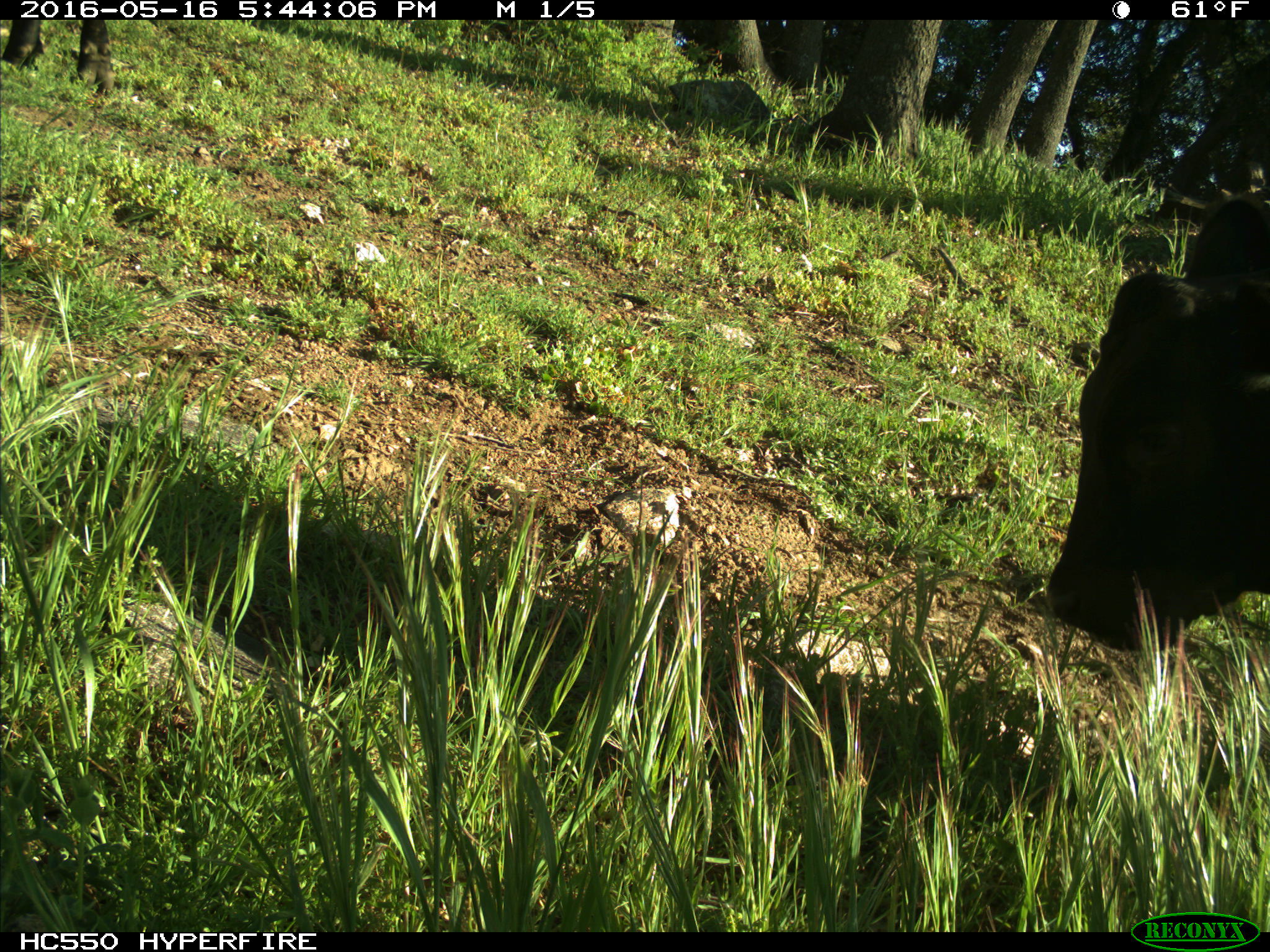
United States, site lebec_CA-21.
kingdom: Animalia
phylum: Chordata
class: Mammalia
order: Artiodactyla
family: Bovidae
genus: Bos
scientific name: Bos taurus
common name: domestic cow